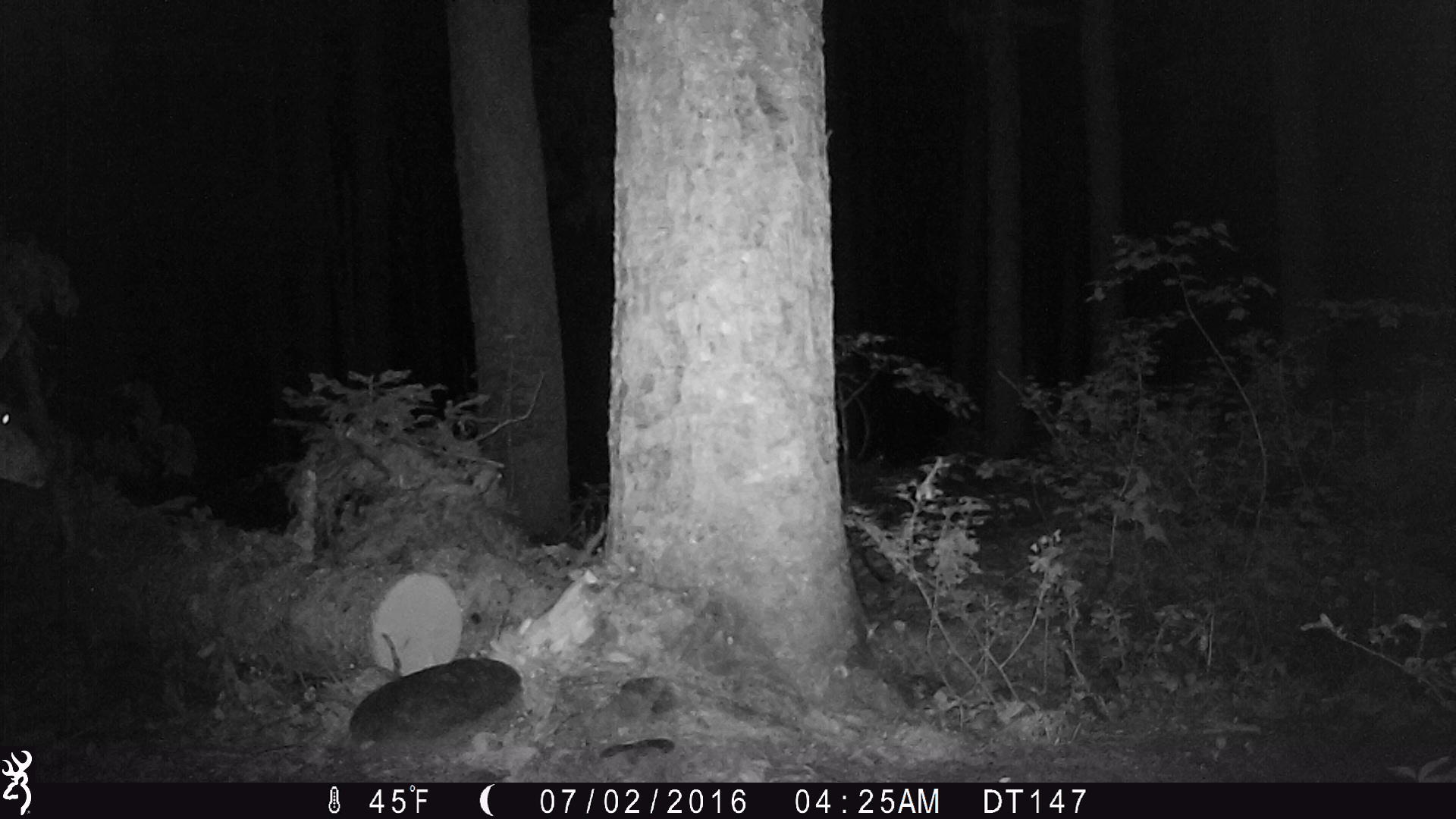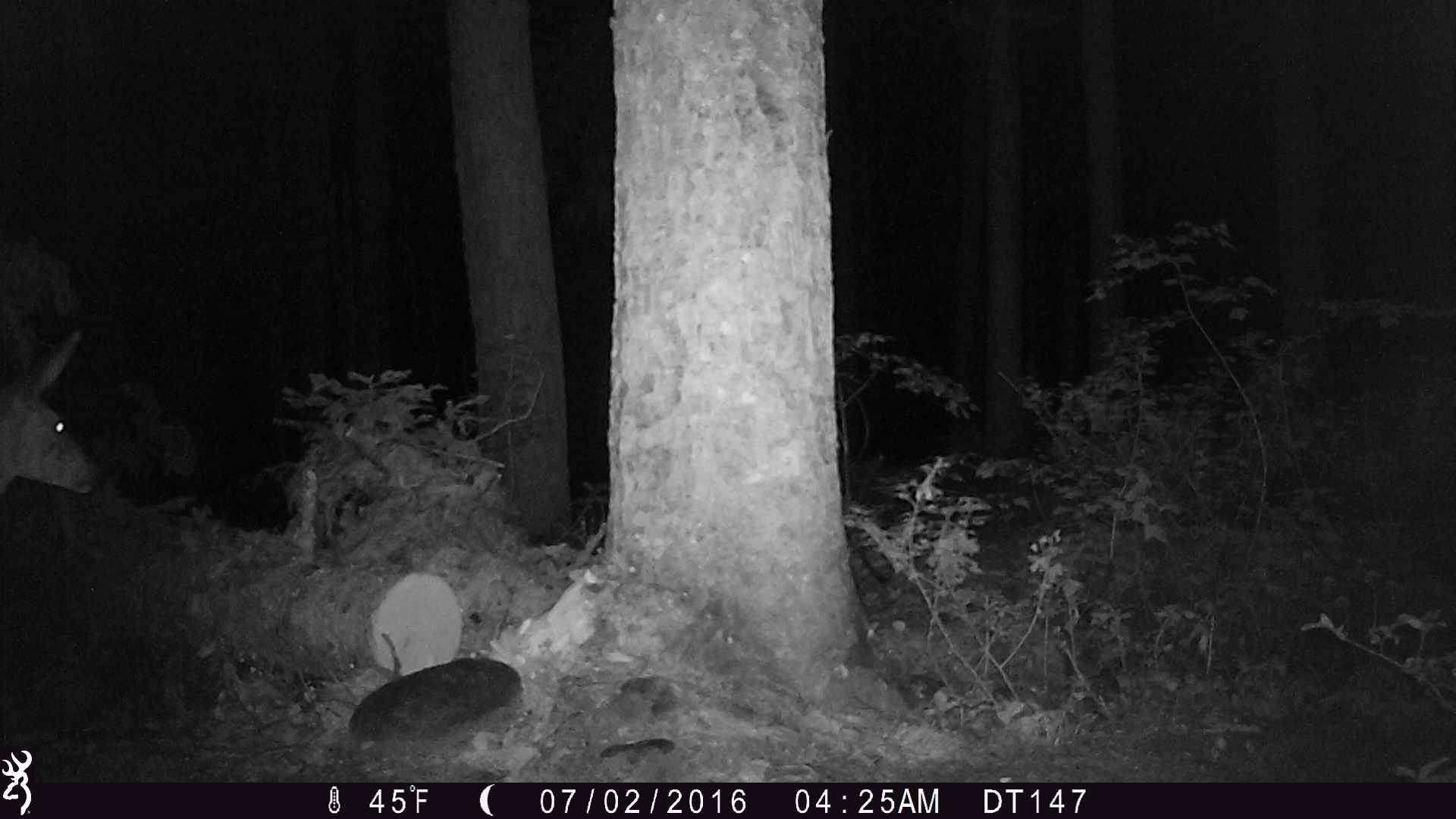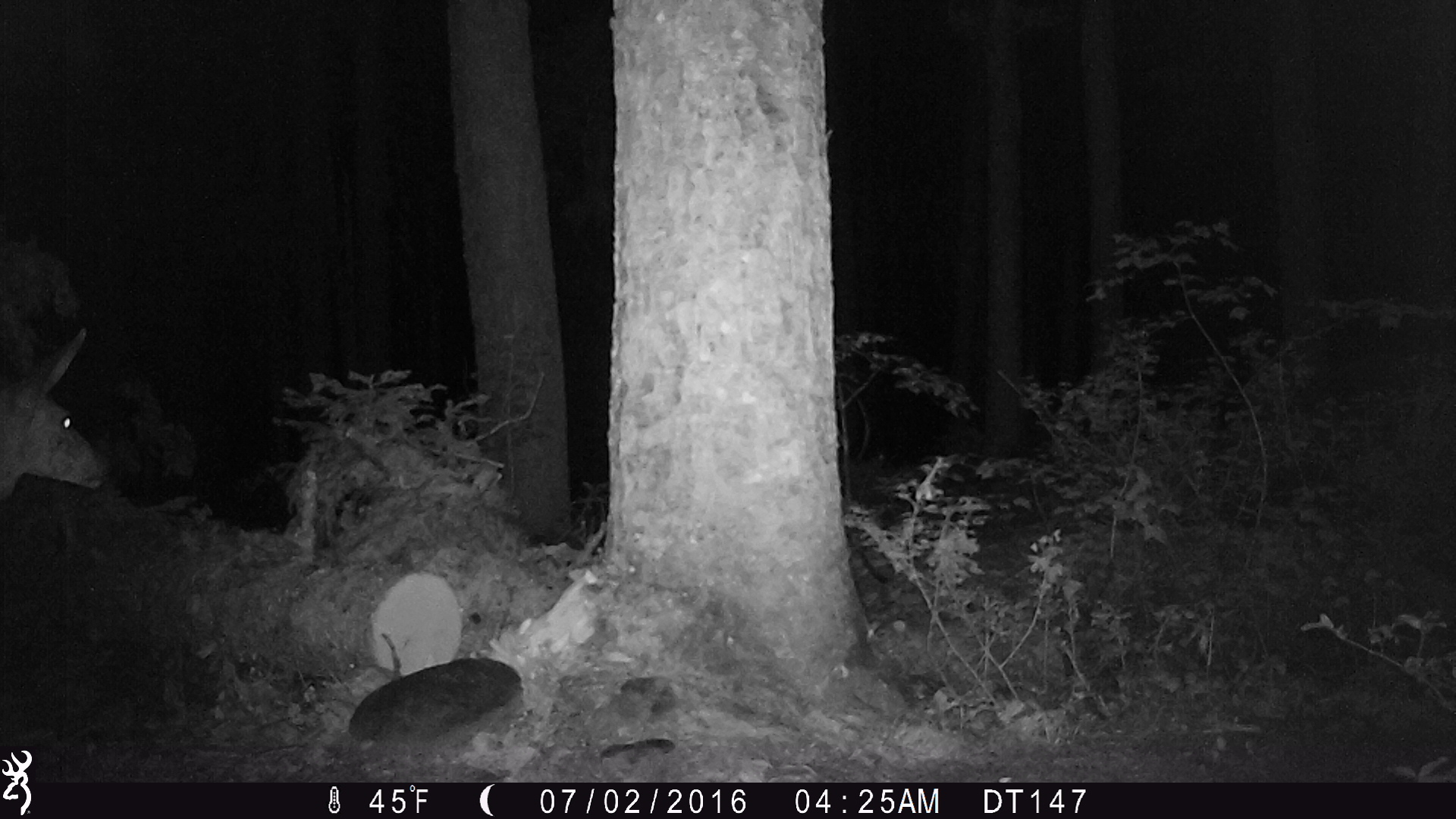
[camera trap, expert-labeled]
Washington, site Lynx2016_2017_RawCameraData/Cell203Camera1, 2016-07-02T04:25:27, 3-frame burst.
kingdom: Animalia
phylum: Chordata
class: Mammalia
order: Artiodactyla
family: Cervidae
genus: Odocoileus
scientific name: Odocoileus hemionus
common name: mule deer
Odocoileus hemionus (mule deer). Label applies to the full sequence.